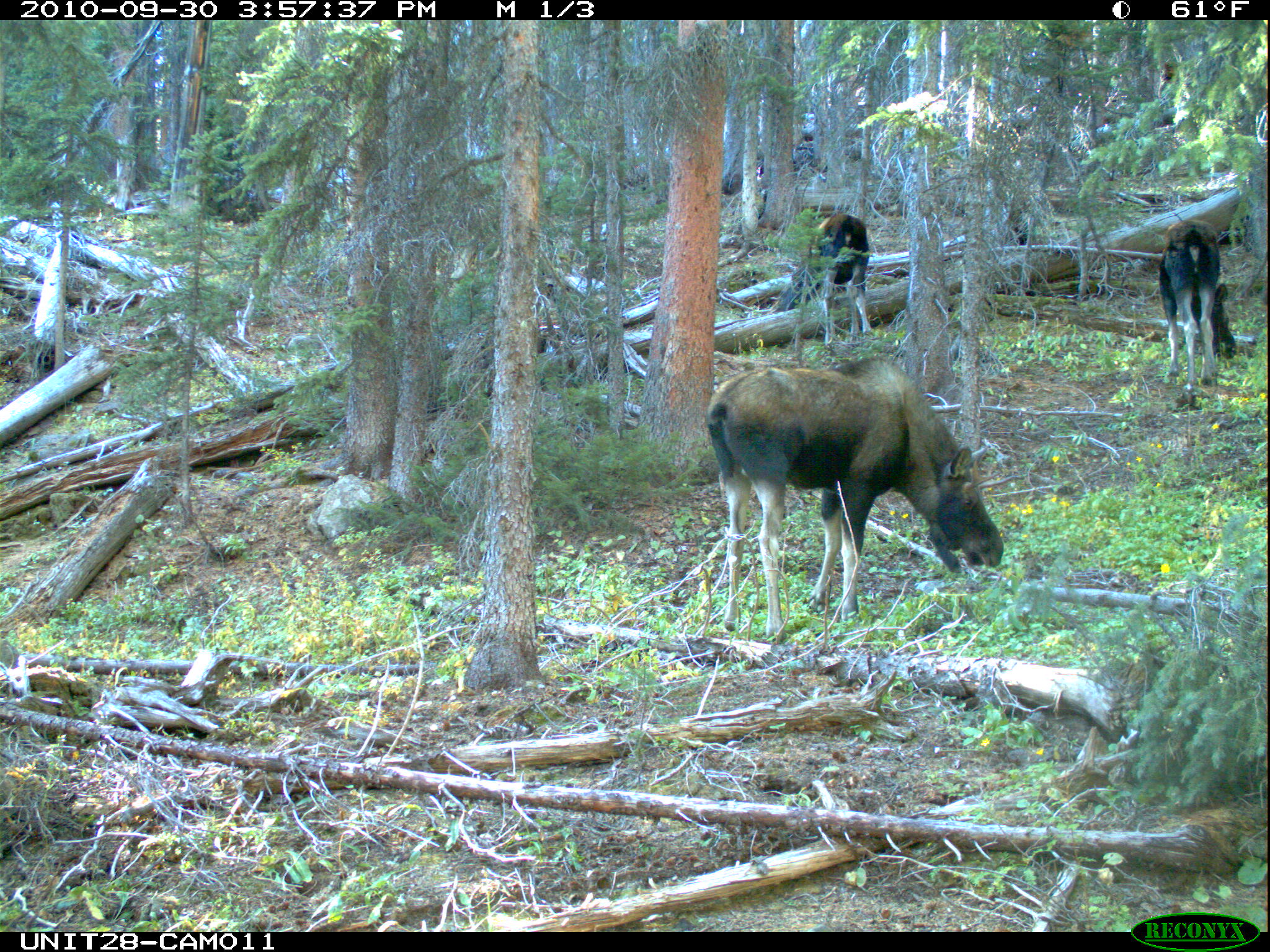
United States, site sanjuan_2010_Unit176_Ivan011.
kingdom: Animalia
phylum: Chordata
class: Mammalia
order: Artiodactyla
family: Cervidae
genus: Alces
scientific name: Alces alces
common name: moose